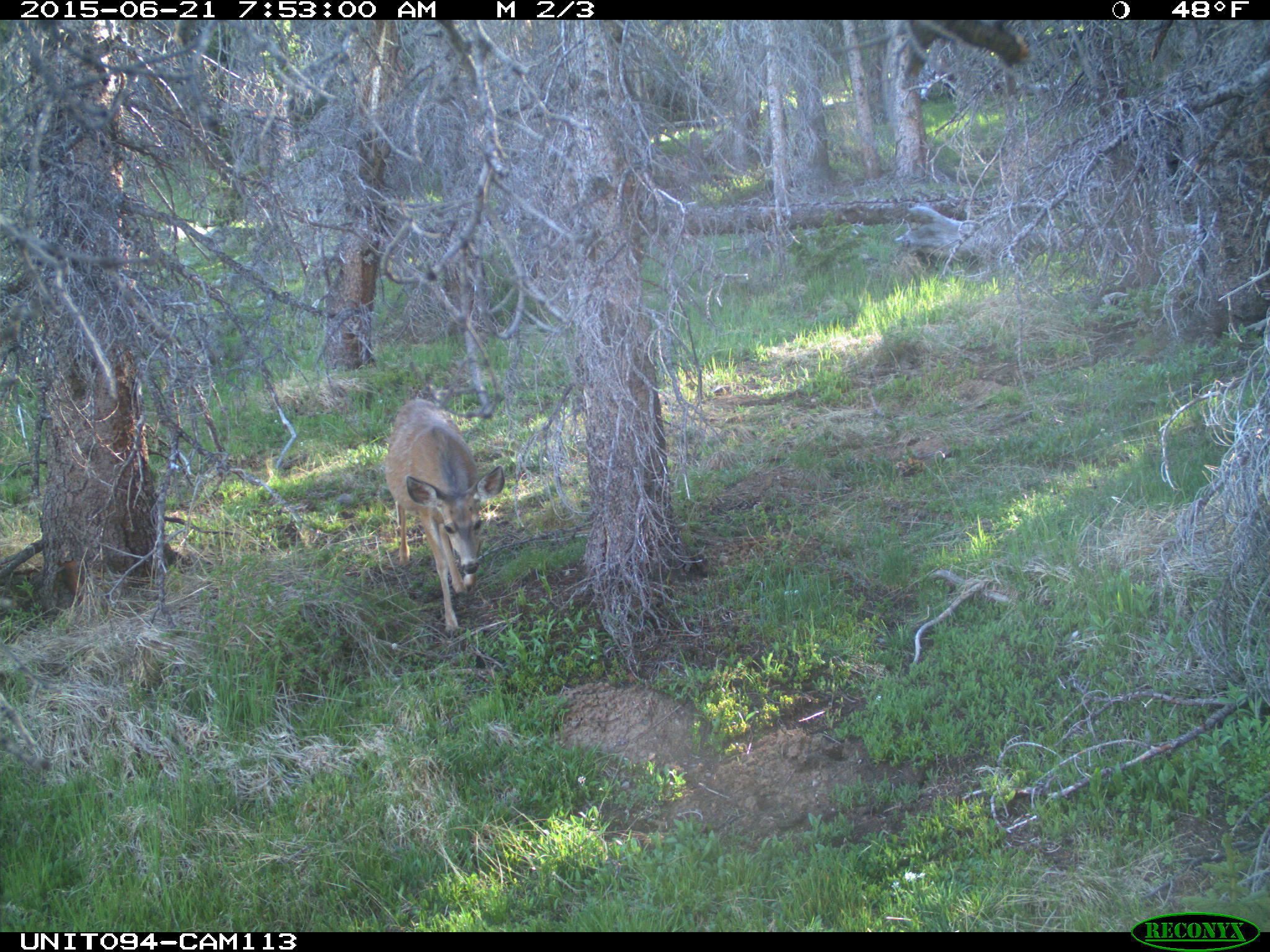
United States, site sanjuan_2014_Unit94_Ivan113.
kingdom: Animalia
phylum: Chordata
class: Mammalia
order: Artiodactyla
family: Cervidae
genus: Odocoileus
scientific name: Odocoileus hemionus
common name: mule deer